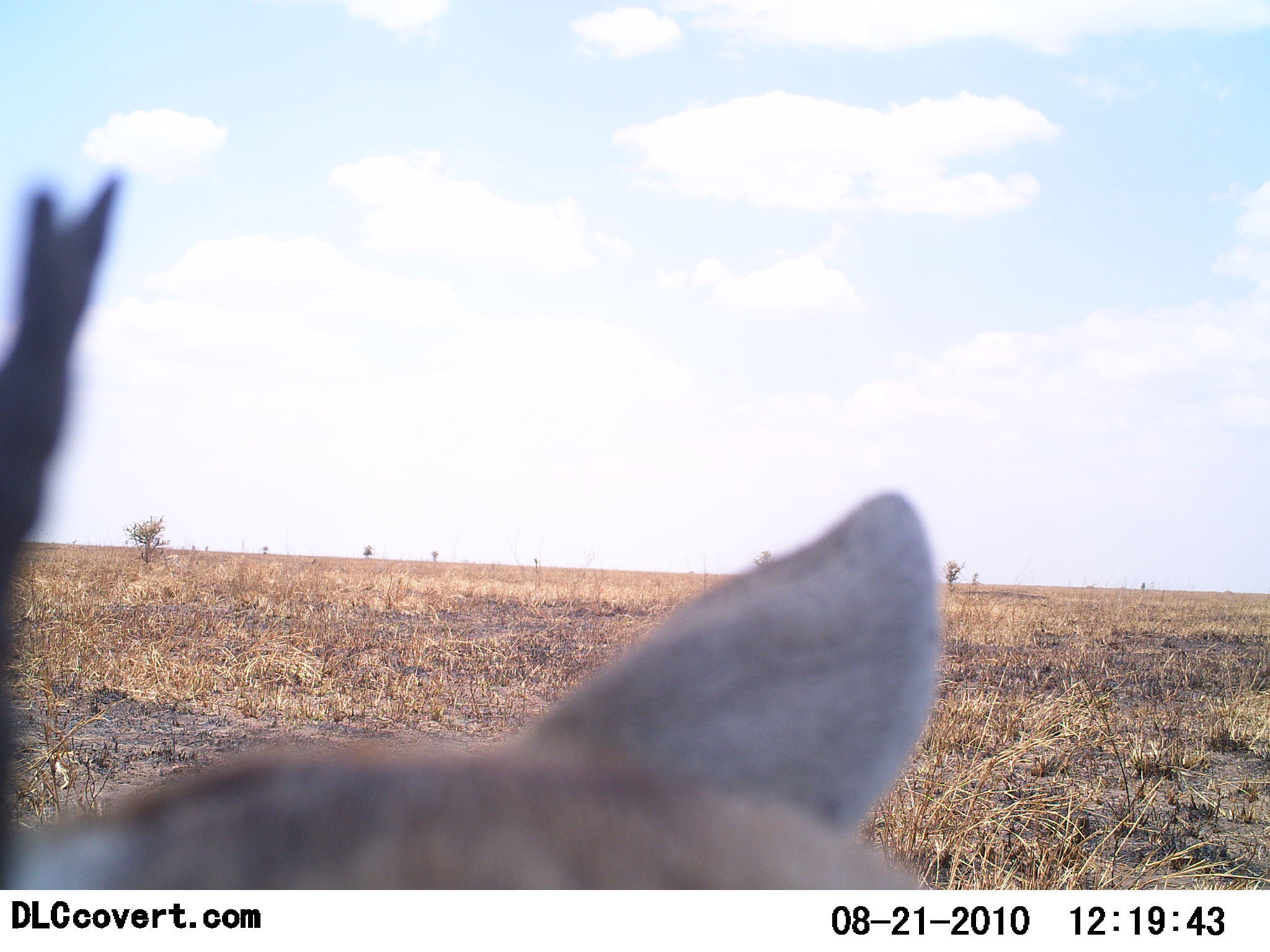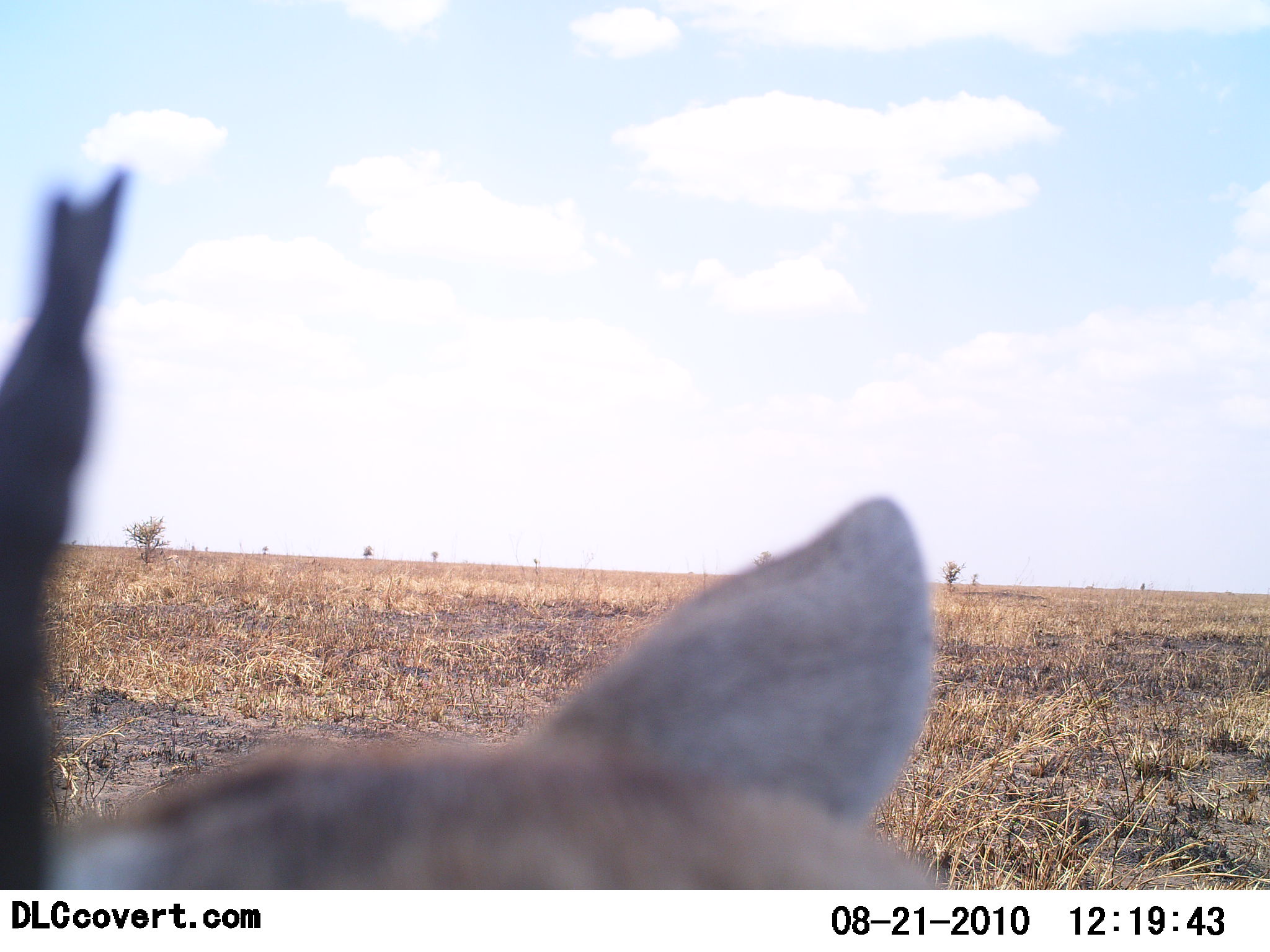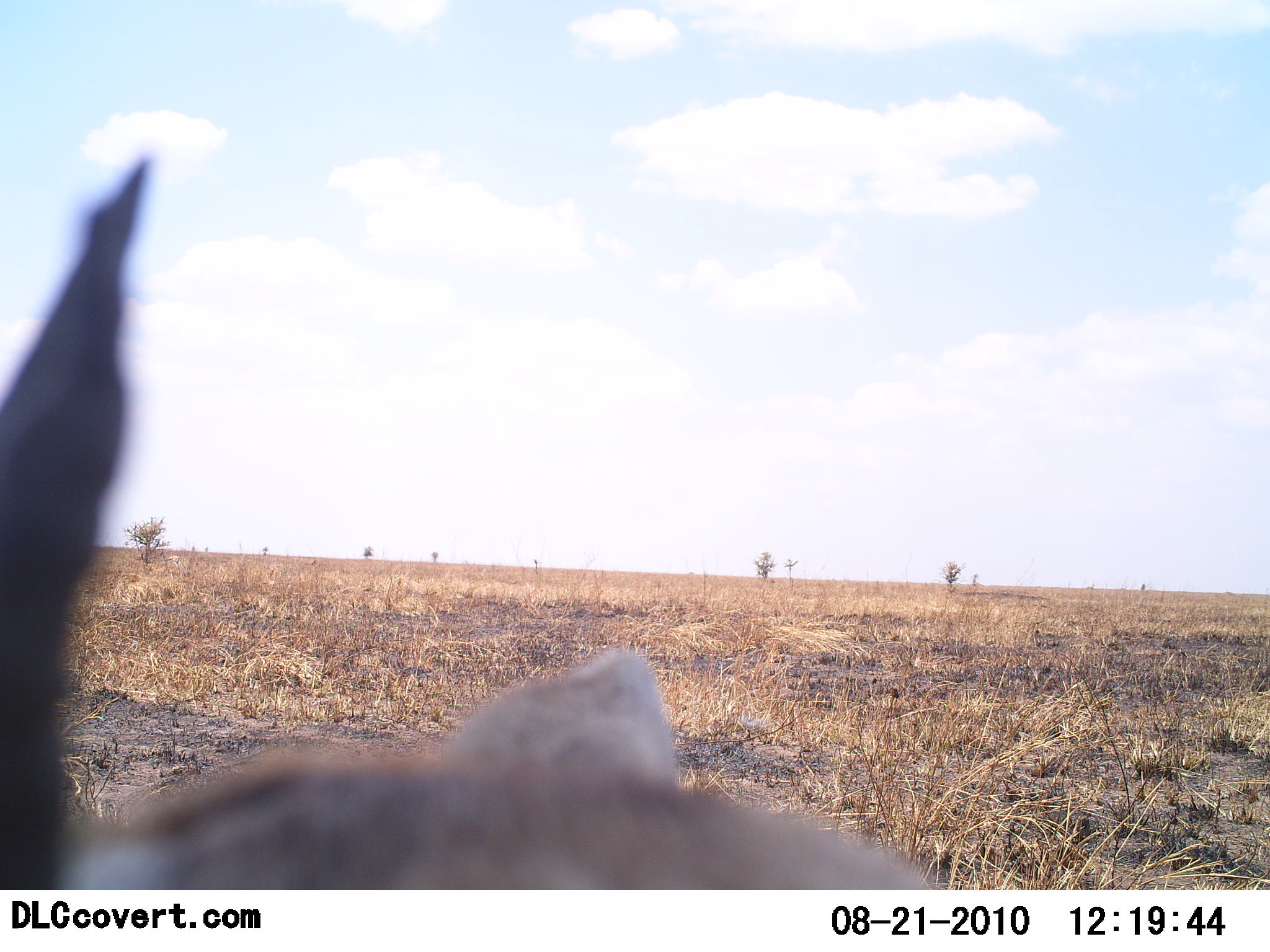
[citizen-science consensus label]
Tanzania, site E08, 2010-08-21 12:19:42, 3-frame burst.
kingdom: Animalia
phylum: Chordata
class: Mammalia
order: Artiodactyla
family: Bovidae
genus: Eudorcas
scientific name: Eudorcas thomsonii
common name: thomson's gazelle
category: gazellethomsons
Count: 1.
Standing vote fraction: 83%.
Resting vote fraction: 17%.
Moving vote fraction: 0%.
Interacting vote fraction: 0%.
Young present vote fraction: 0%.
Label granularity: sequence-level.